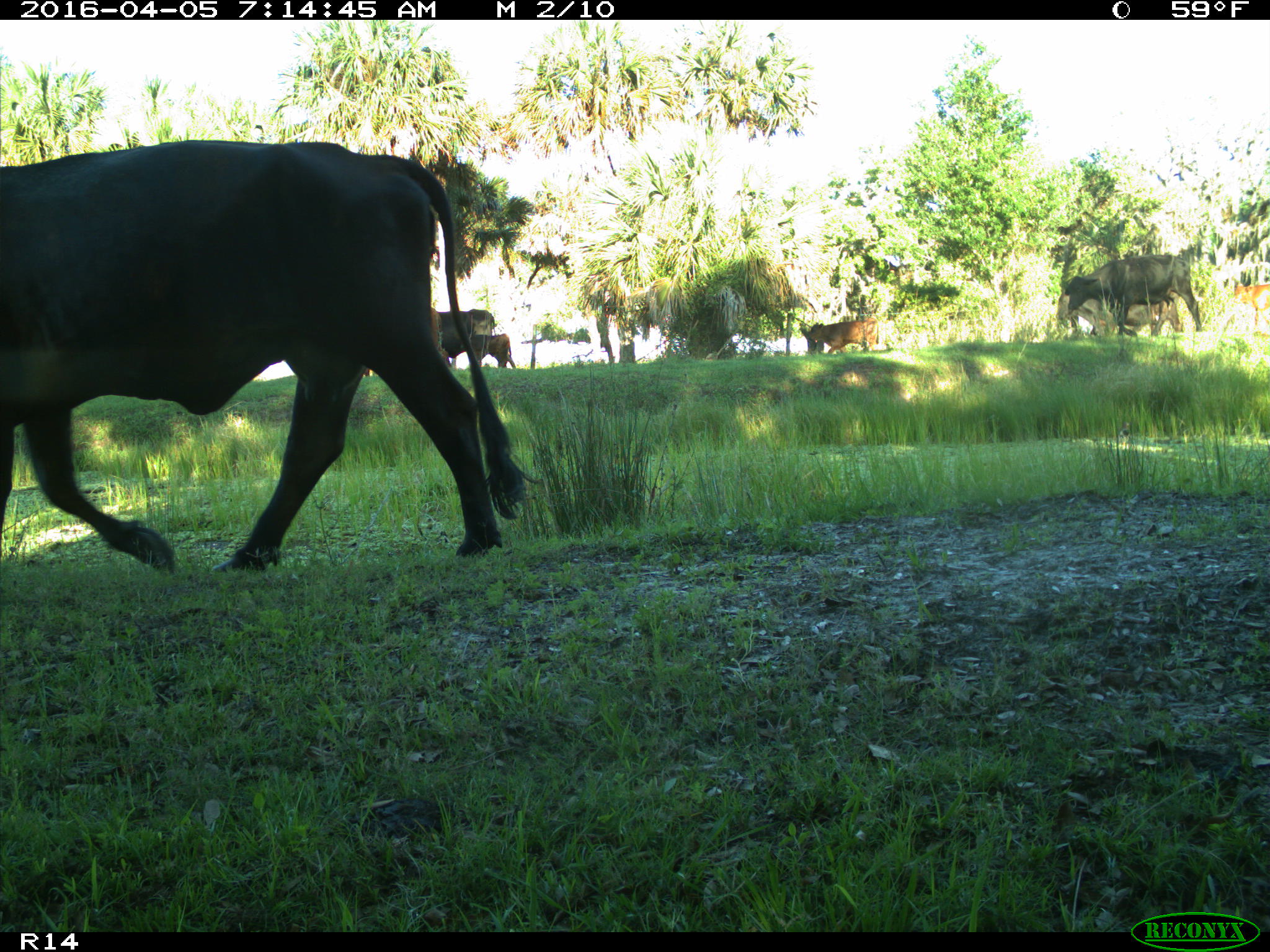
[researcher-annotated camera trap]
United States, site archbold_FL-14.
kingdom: Animalia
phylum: Chordata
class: Mammalia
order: Artiodactyla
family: Bovidae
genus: Bos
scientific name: Bos taurus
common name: domestic cow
Bos taurus (domestic cow).